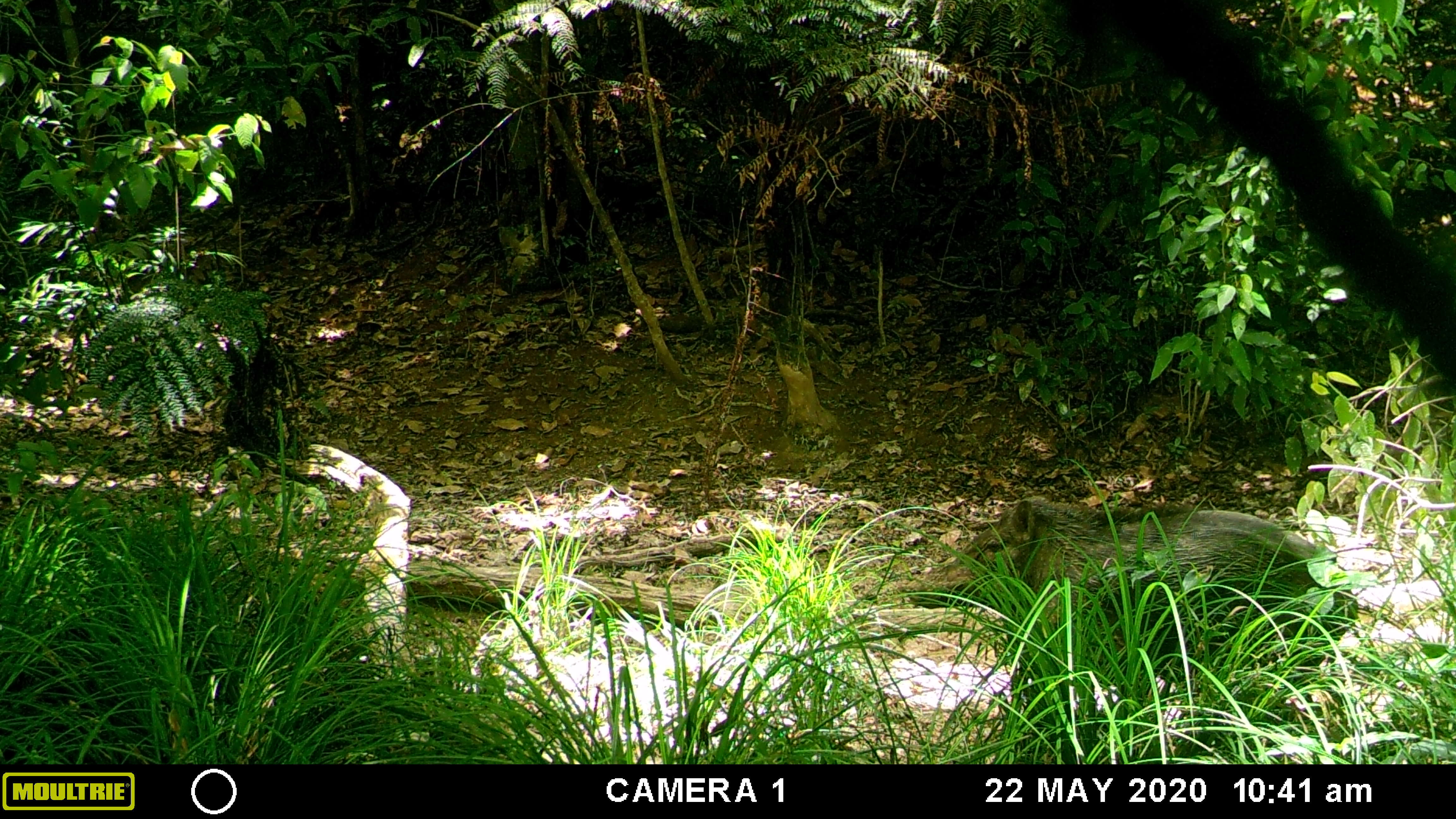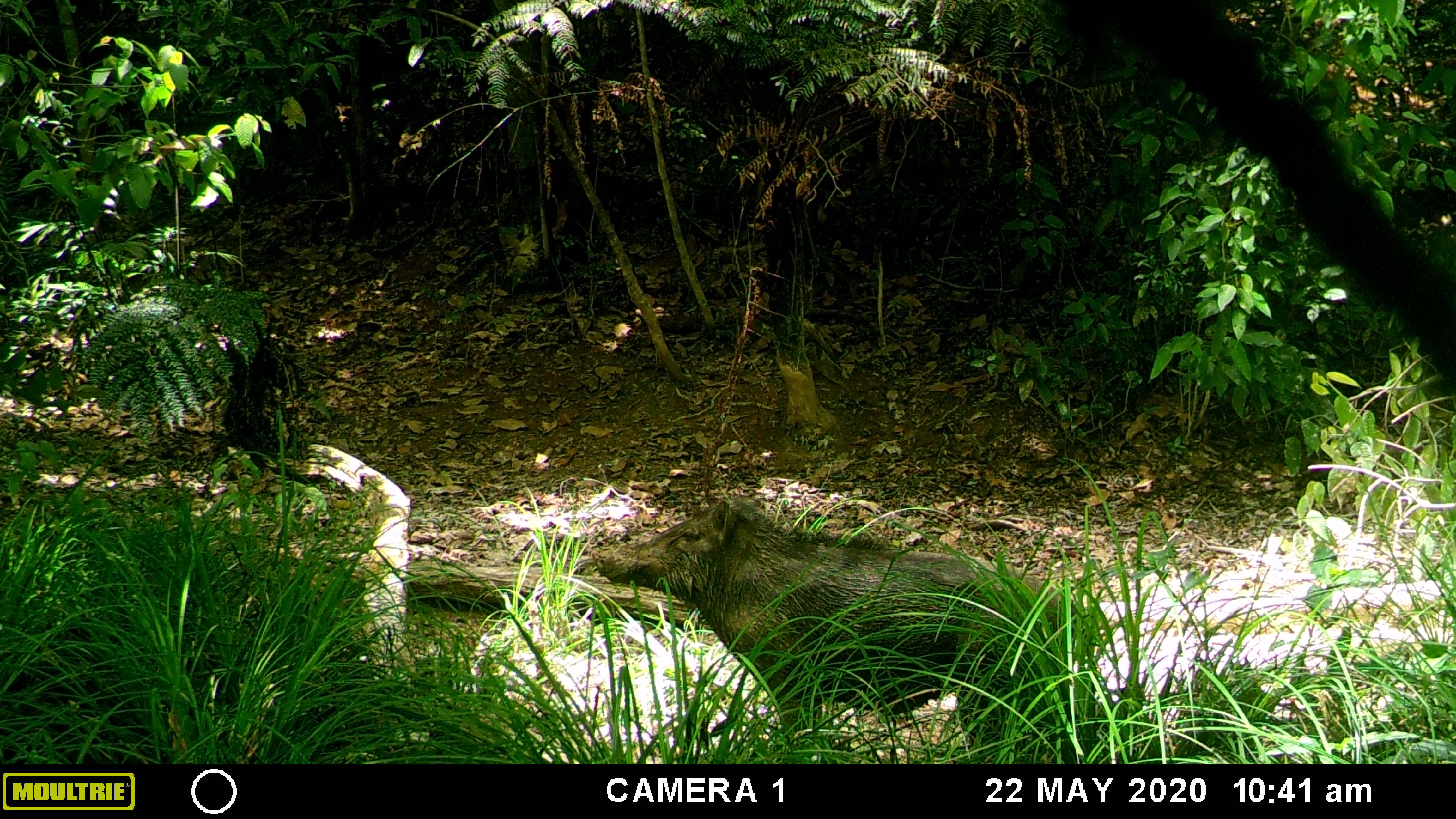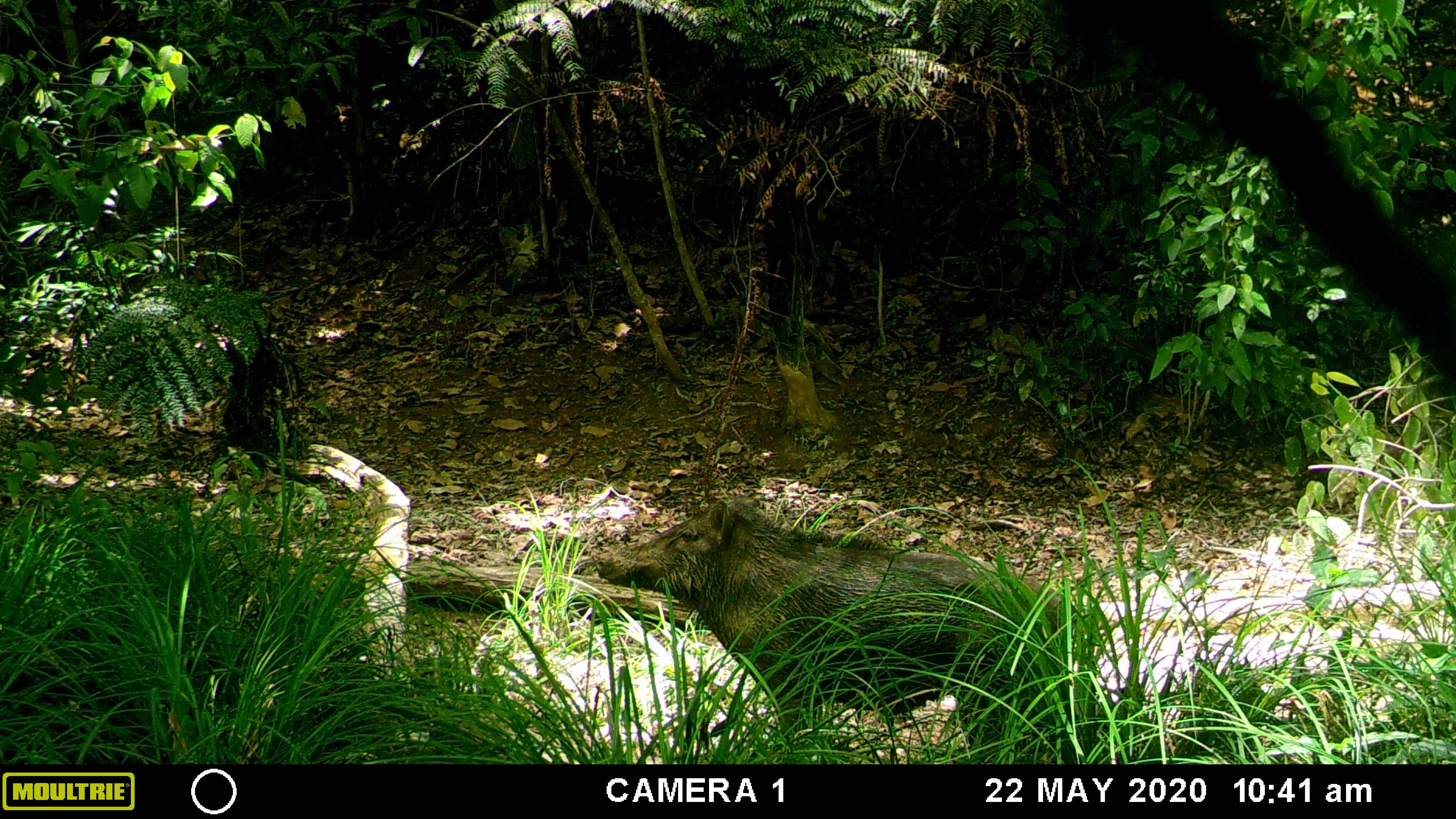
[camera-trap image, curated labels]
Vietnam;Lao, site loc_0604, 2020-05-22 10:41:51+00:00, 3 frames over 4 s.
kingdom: Animalia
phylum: Chordata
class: Mammalia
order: Artiodactyla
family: Suidae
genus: Sus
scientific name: Sus scrofa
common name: eurasian wild pig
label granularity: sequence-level